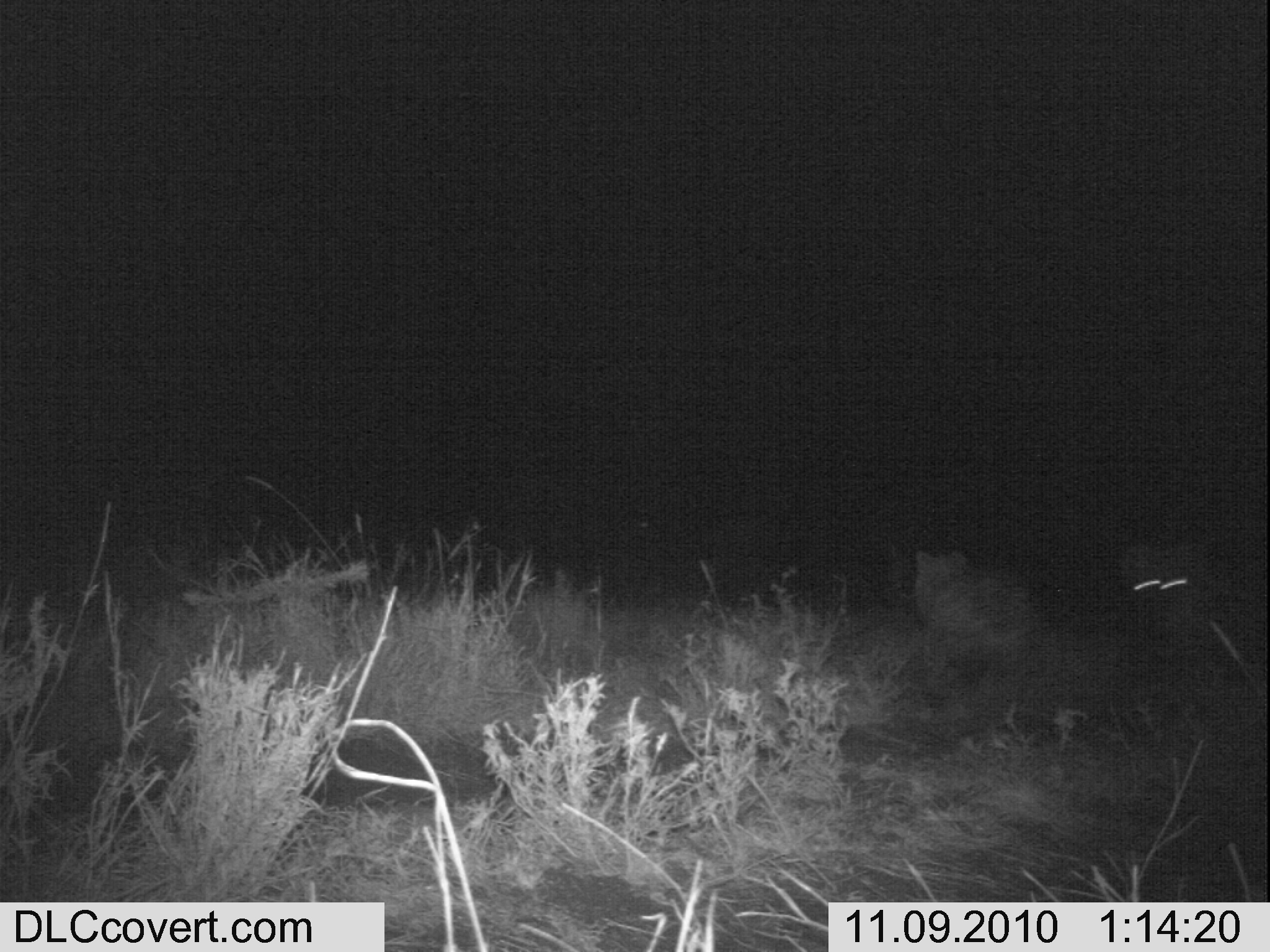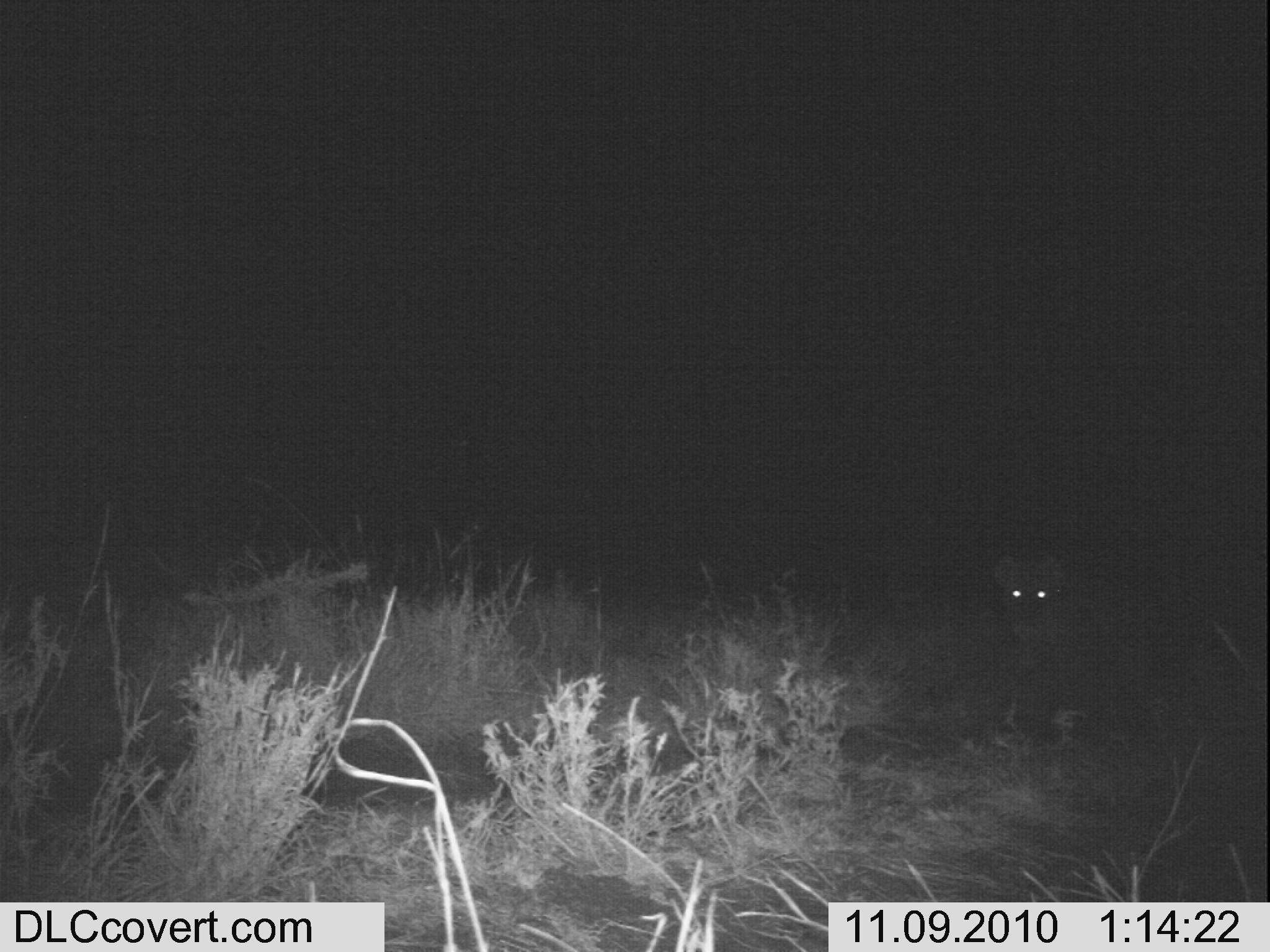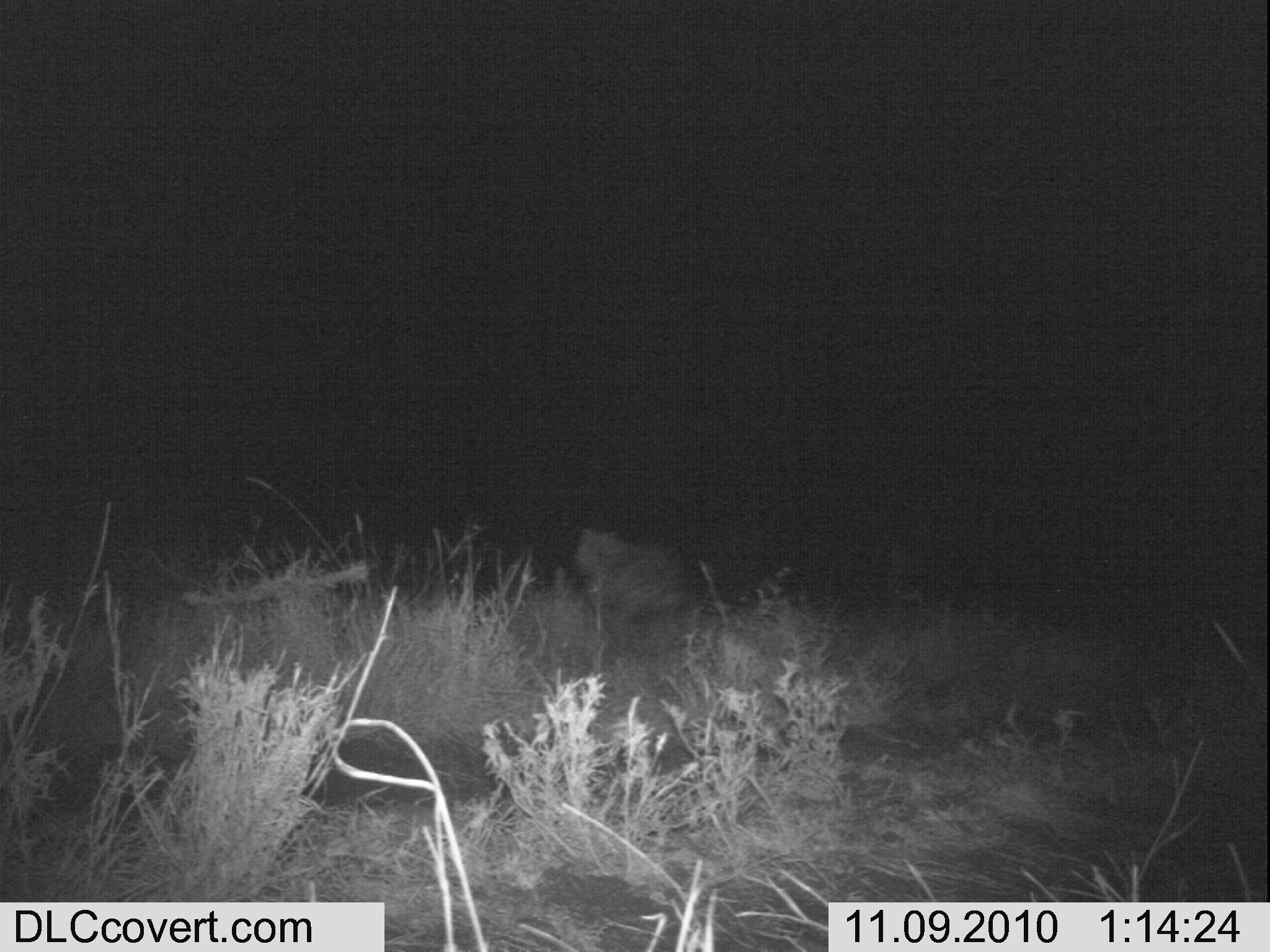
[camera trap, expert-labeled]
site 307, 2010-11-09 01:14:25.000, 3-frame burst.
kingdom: Animalia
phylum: Chordata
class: Mammalia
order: Carnivora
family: Hyaenidae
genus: Crocuta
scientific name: Crocuta crocuta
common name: spotted hyena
Crocuta crocuta (spotted hyena), count 2.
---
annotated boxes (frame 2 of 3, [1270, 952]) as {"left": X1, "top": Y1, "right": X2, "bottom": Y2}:
crocuta crocuta: {"left": 986, "top": 552, "right": 1125, "bottom": 734}